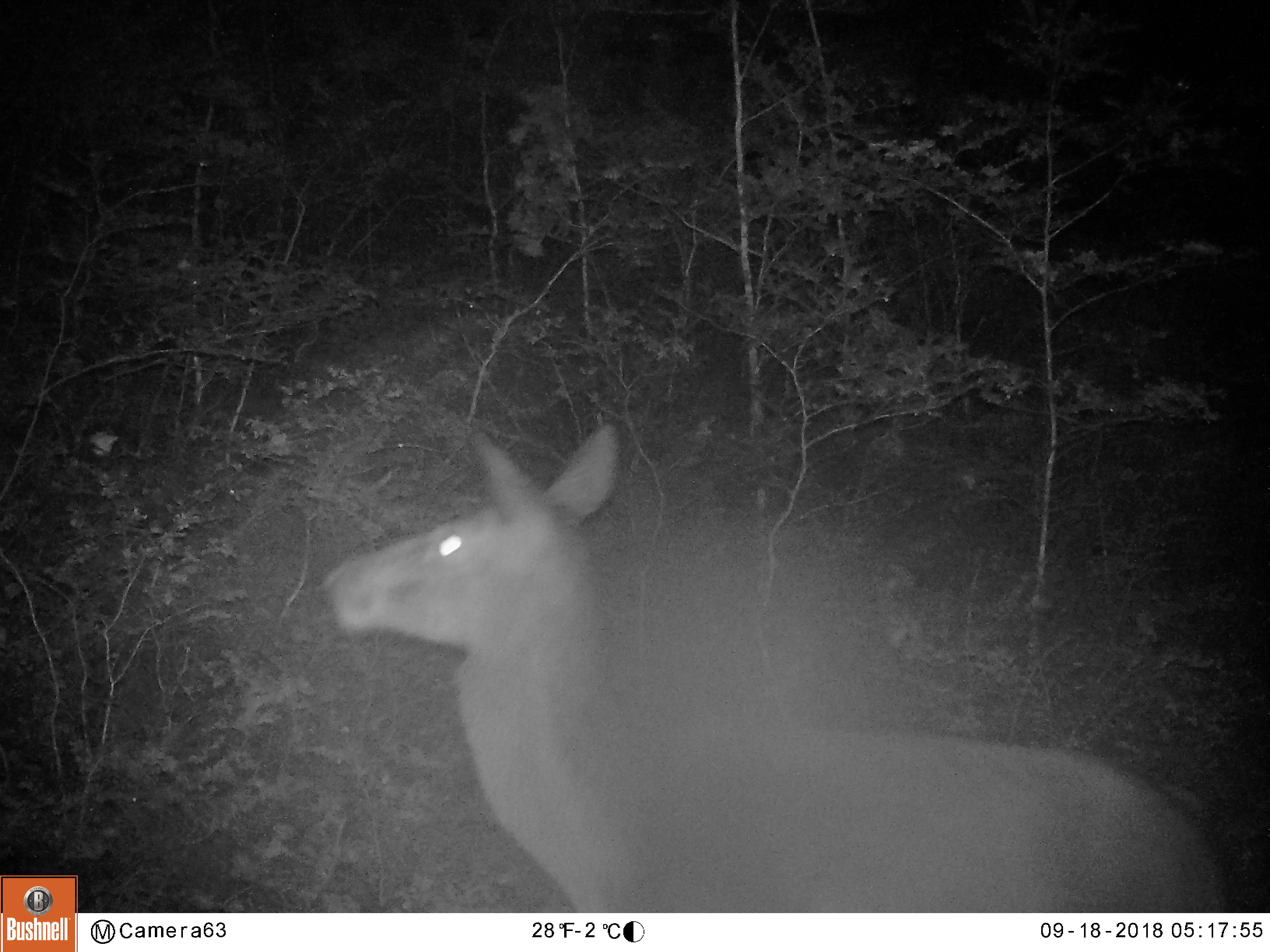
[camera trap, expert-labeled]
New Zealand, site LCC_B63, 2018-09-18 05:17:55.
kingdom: Animalia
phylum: Chordata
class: Mammalia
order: Artiodactyla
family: Cervidae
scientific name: Cervidae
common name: deer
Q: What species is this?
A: Deer (Cervidae).